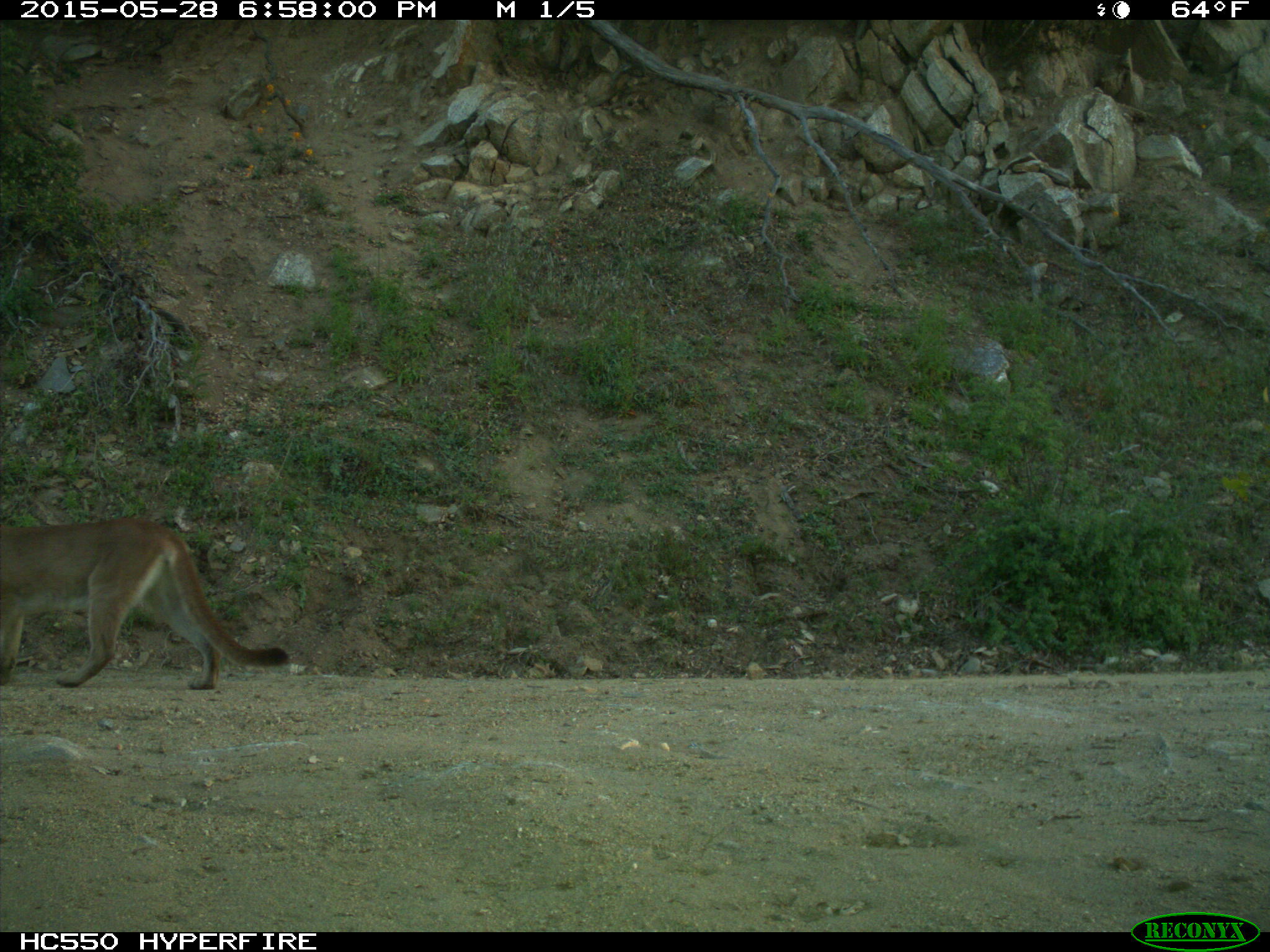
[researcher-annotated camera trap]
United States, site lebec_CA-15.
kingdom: Animalia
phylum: Chordata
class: Mammalia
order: Carnivora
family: Felidae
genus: Puma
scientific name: Puma concolor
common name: mountain lion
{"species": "Puma concolor (mountain lion)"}